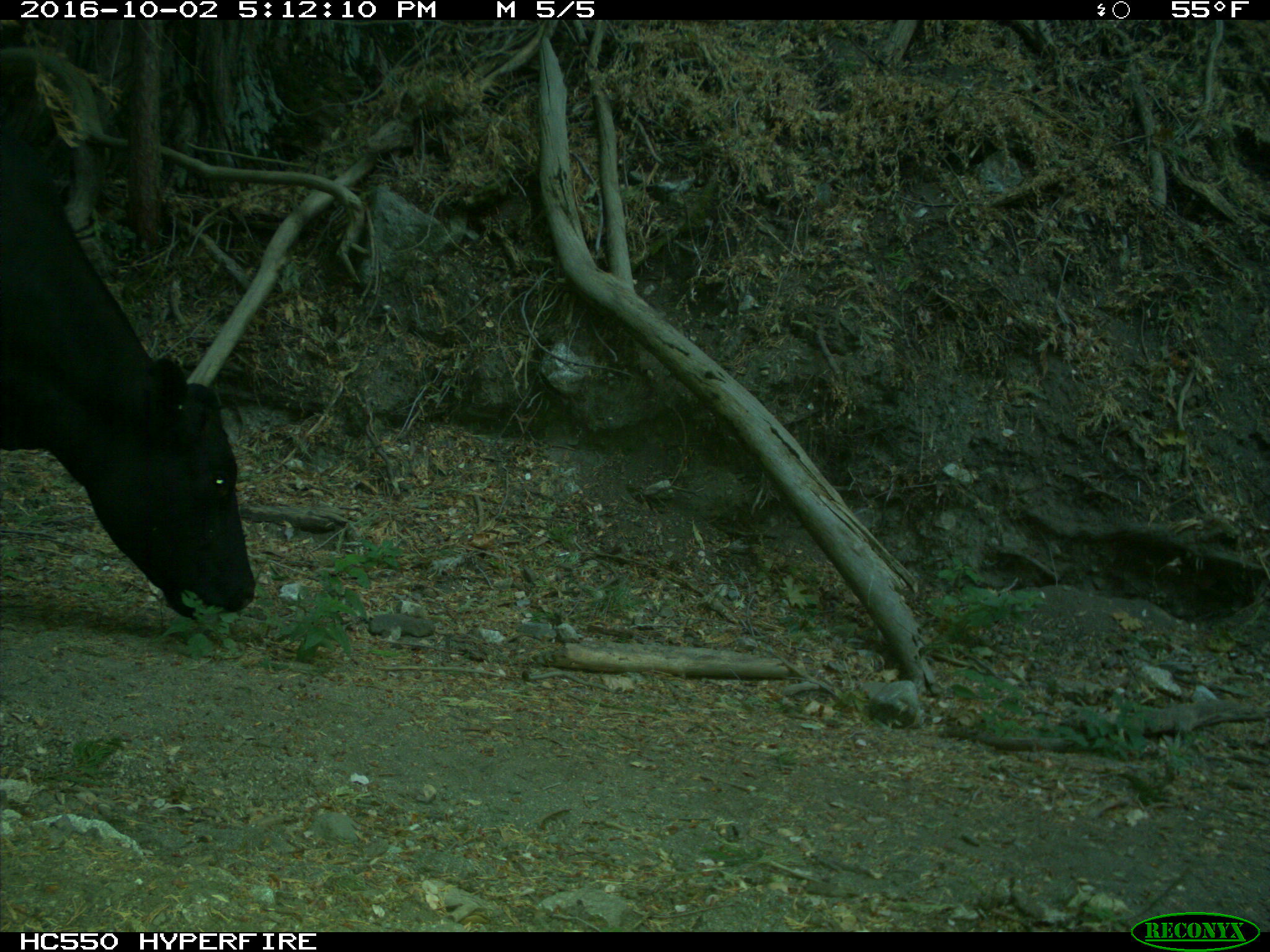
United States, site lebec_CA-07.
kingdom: Animalia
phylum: Chordata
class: Mammalia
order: Artiodactyla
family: Bovidae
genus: Bos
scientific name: Bos taurus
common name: domestic cow